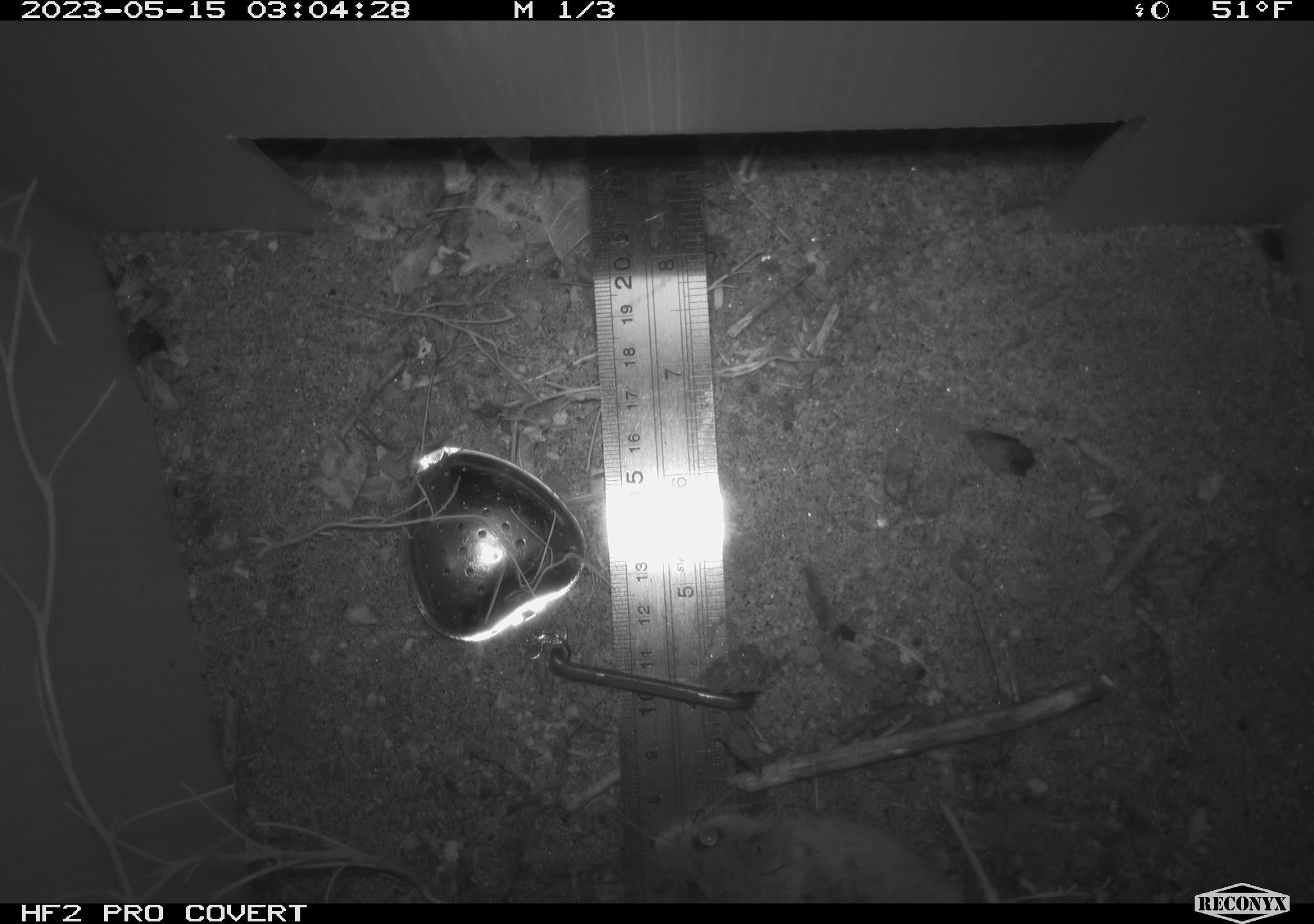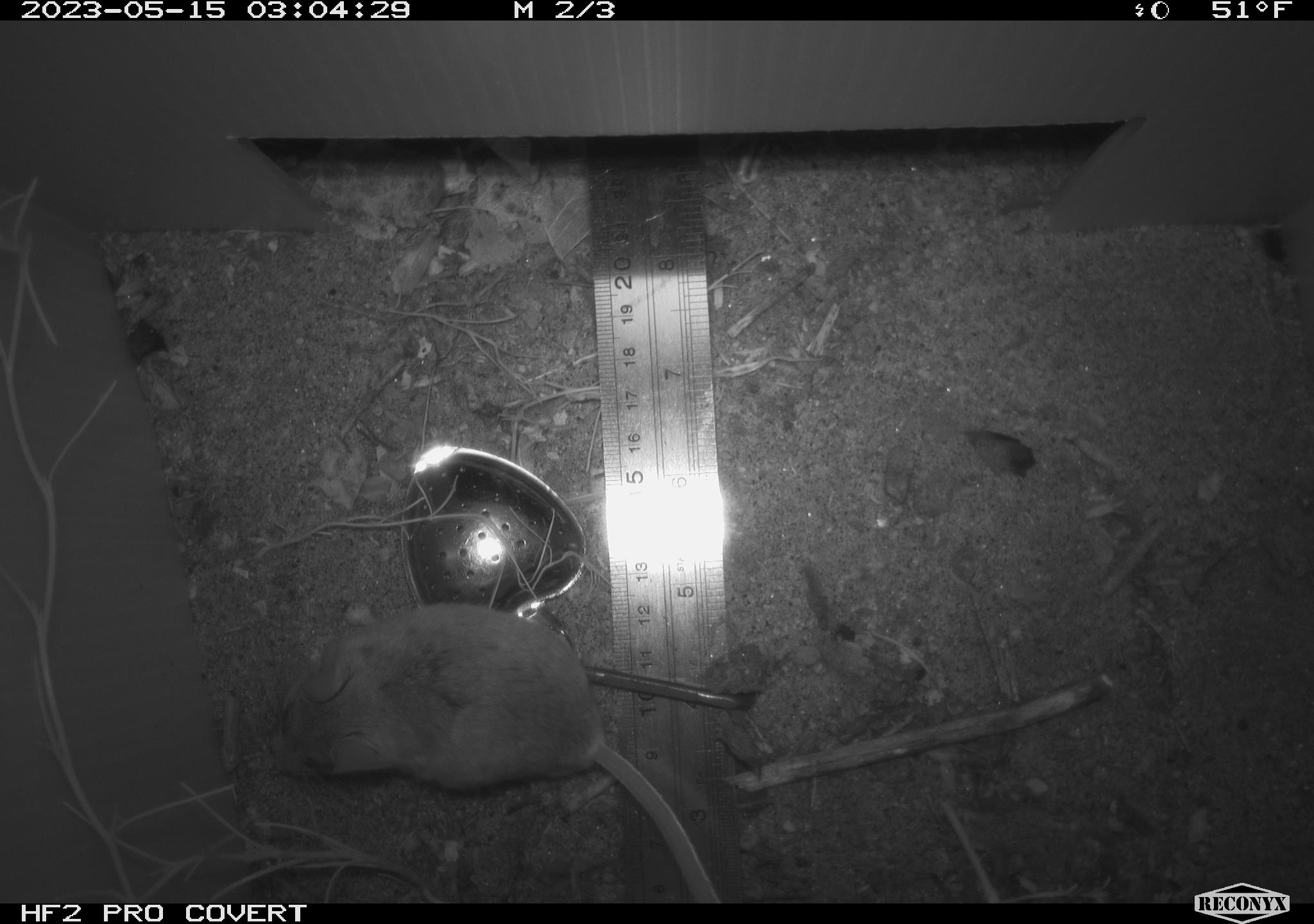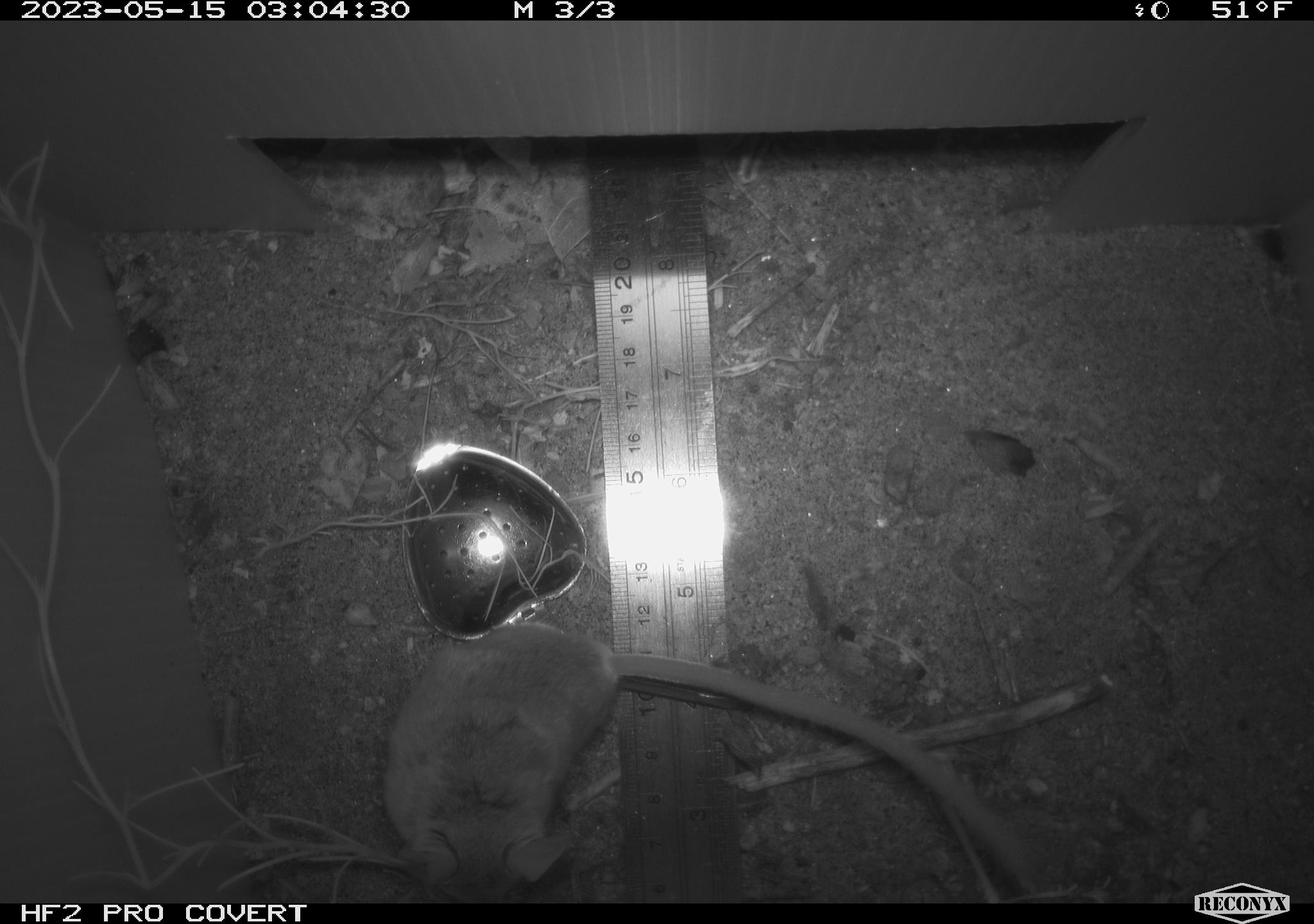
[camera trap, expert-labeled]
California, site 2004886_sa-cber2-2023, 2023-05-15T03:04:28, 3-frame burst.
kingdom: Animalia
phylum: Chordata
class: Mammalia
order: Rodentia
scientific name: Rodentia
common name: mouse species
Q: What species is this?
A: Mouse species (Rodentia).